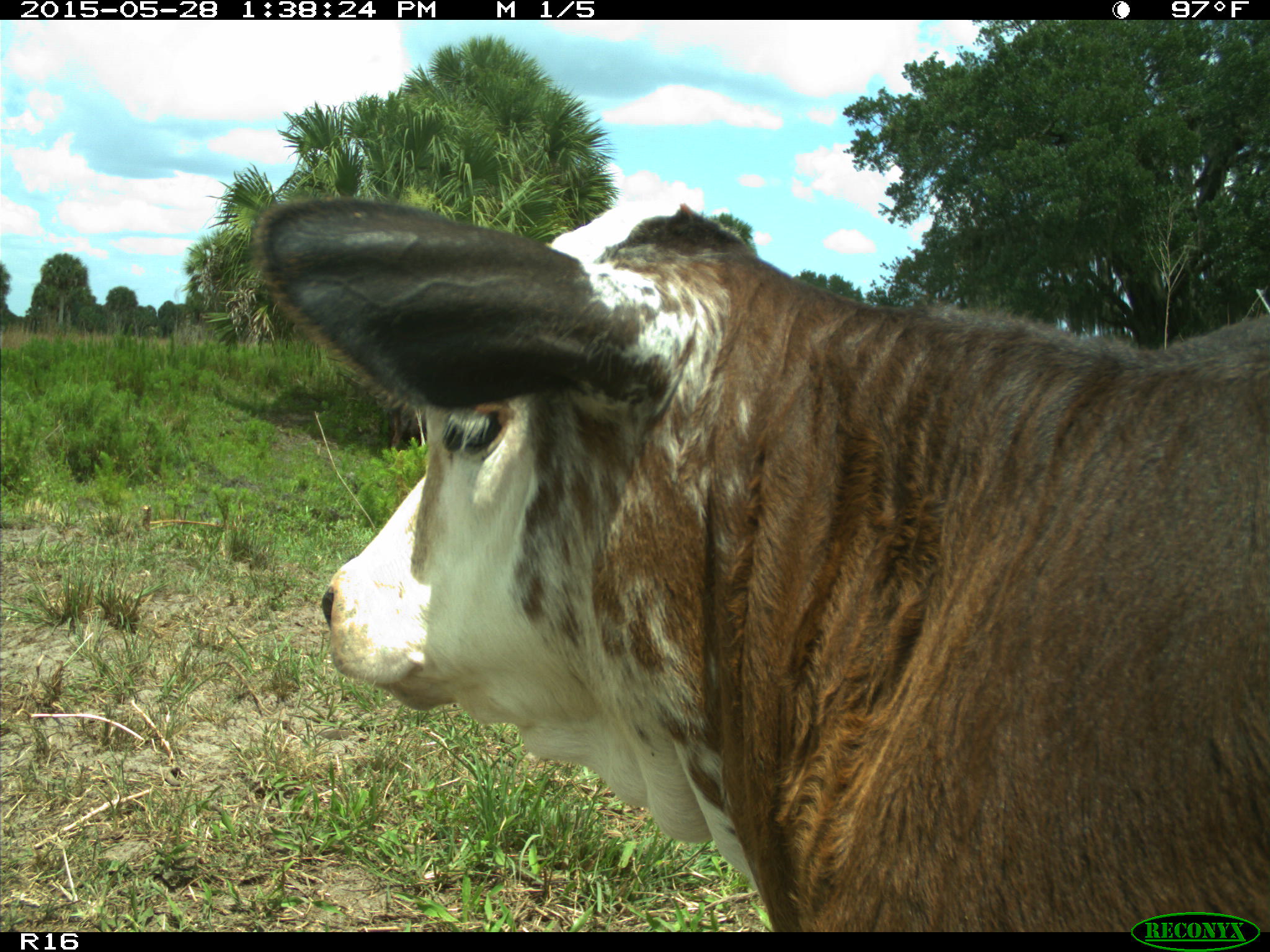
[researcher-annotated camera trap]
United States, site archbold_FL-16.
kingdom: Animalia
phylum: Chordata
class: Mammalia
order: Artiodactyla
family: Bovidae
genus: Bos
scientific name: Bos taurus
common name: domestic cow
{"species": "Bos taurus (domestic cow)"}